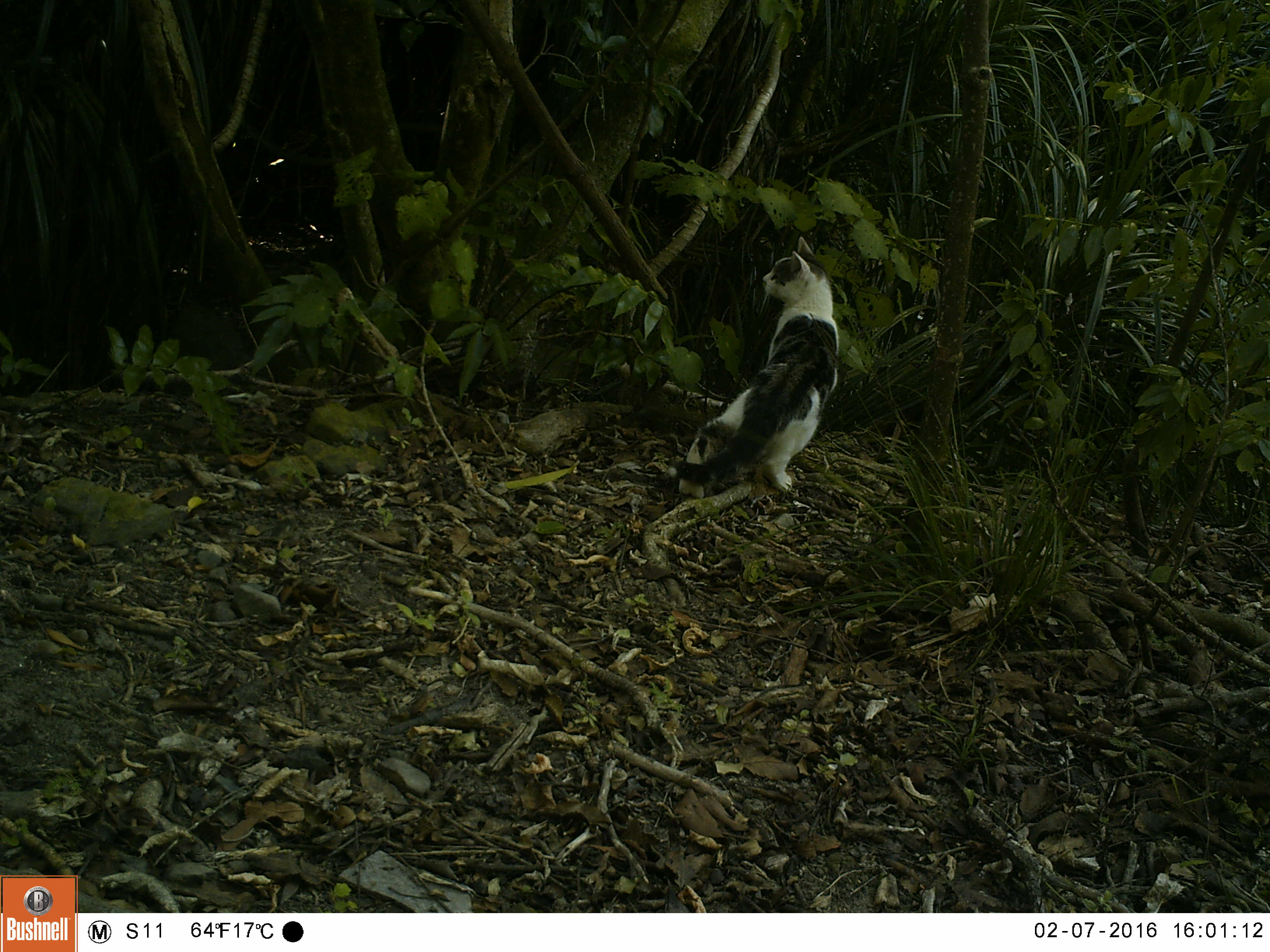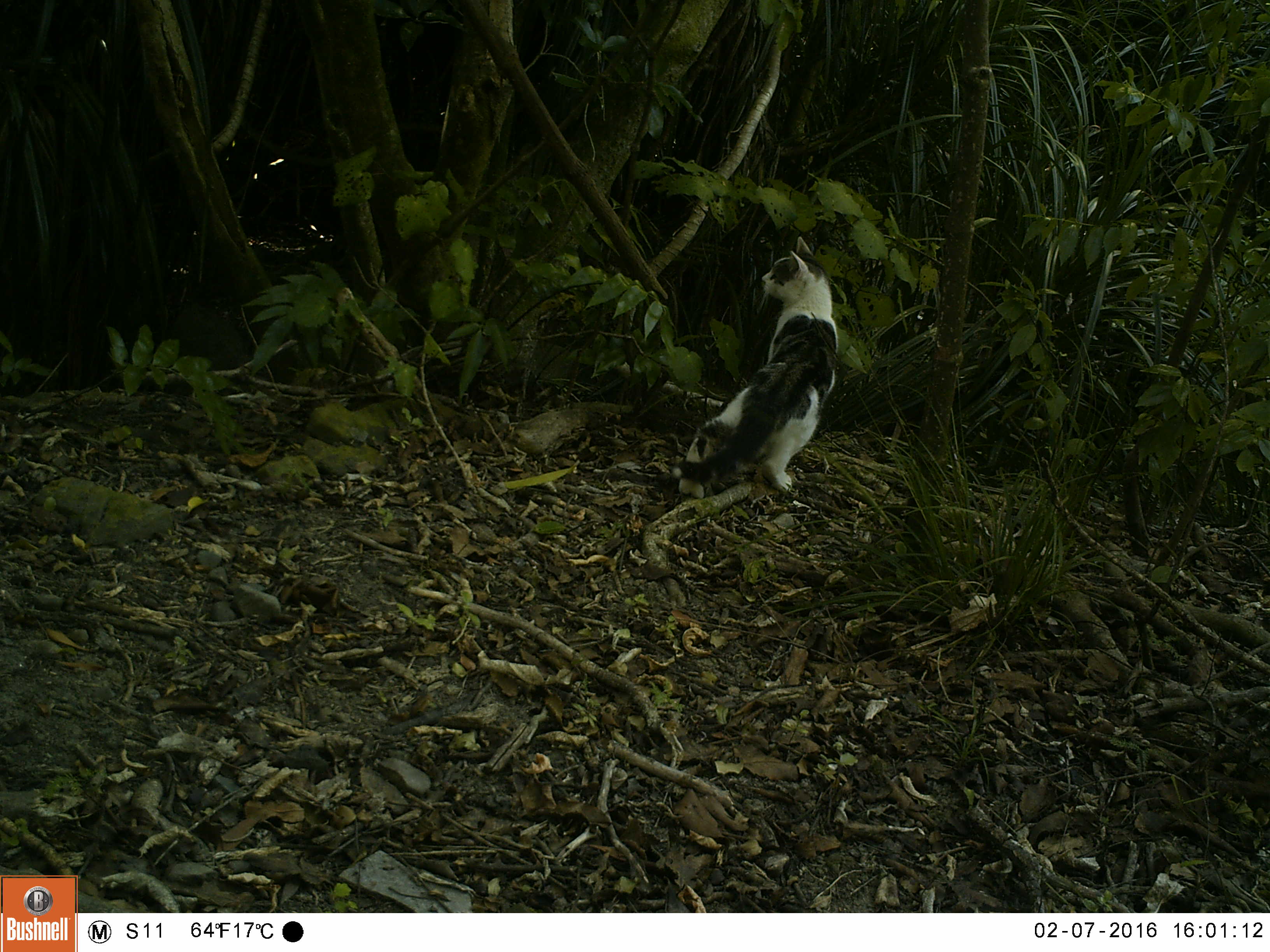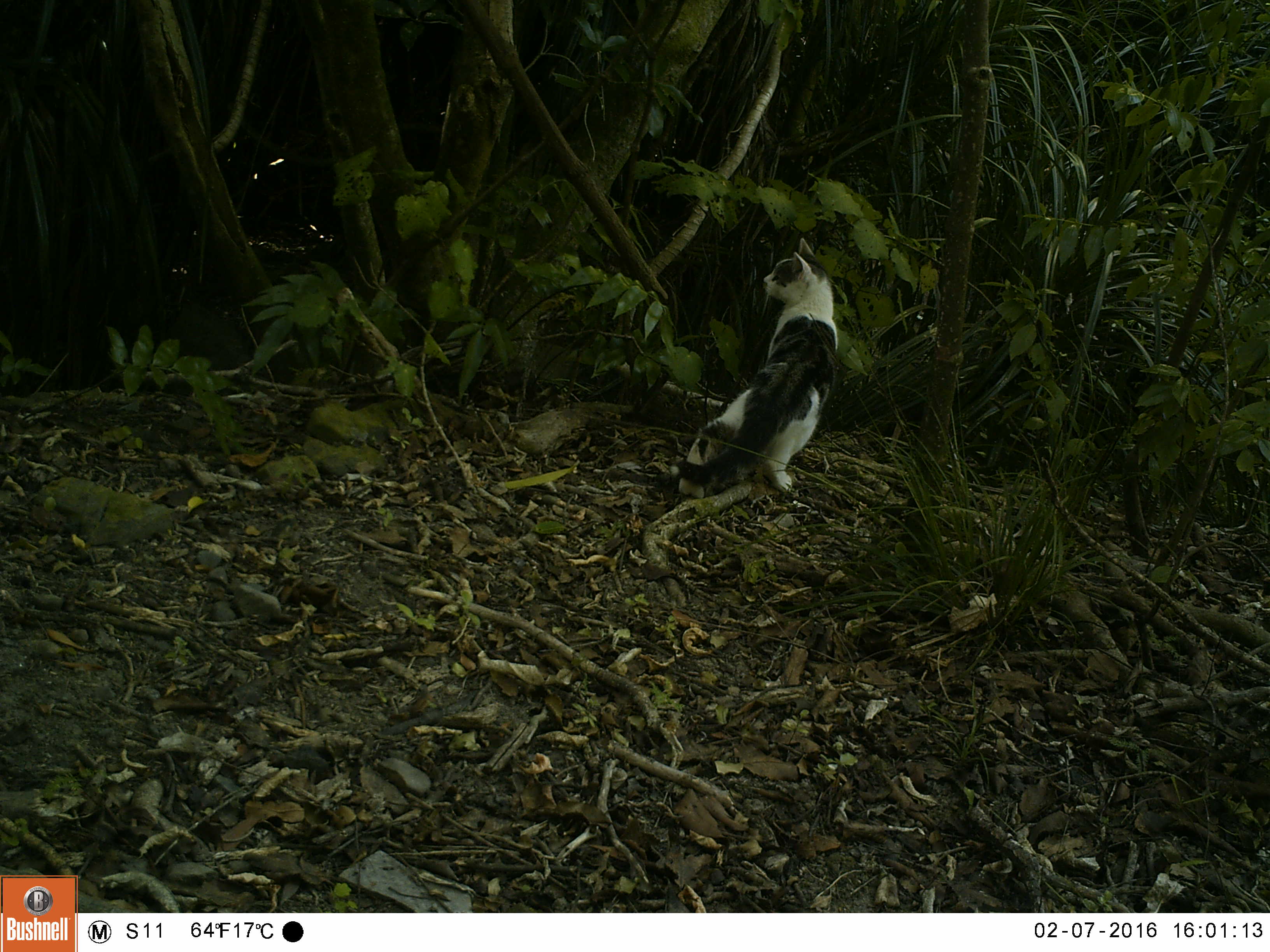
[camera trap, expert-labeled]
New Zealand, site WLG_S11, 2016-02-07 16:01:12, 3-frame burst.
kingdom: Animalia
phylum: Chordata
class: Mammalia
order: Carnivora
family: Felidae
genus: Felis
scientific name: Felis catus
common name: domestic cat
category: cat